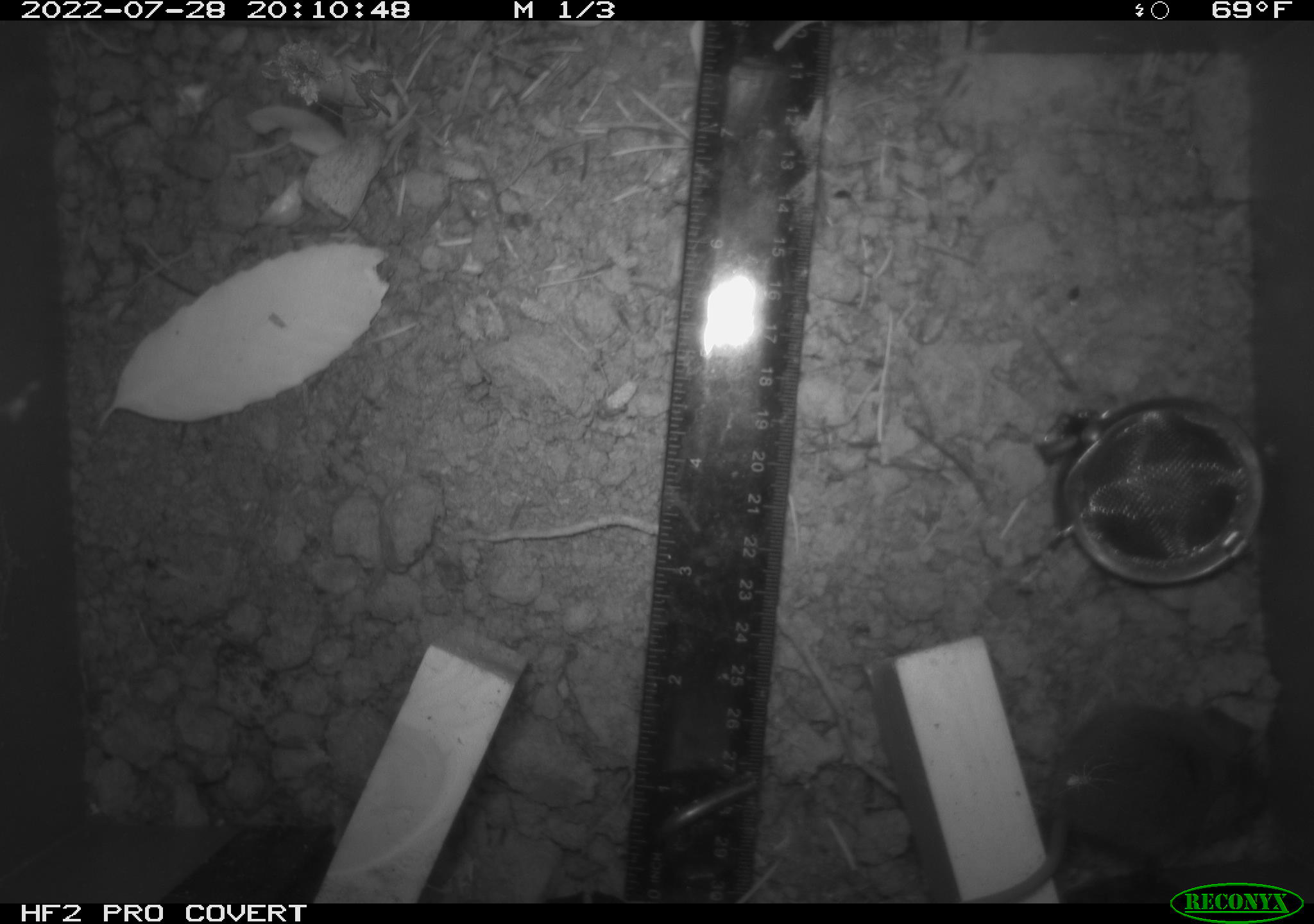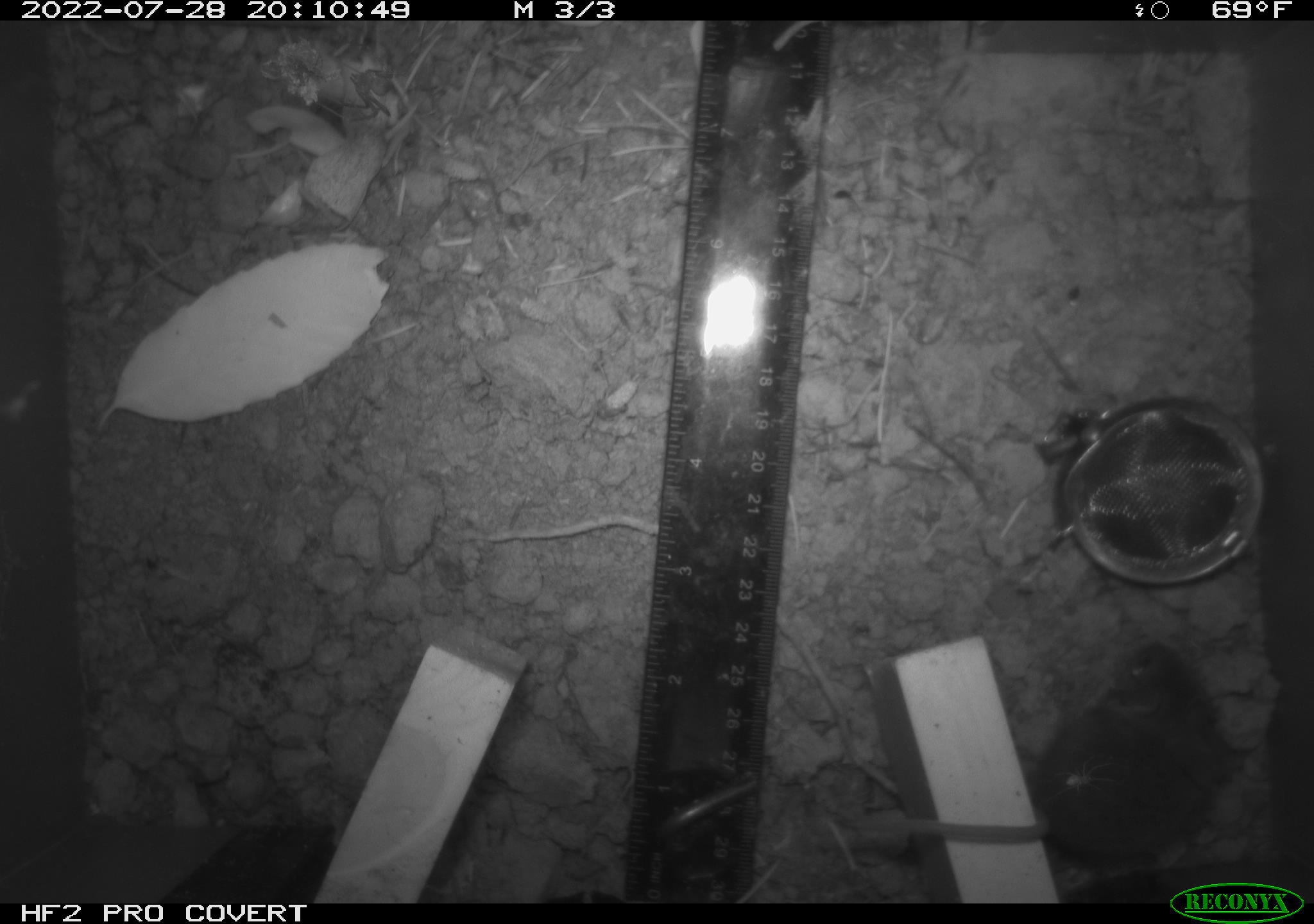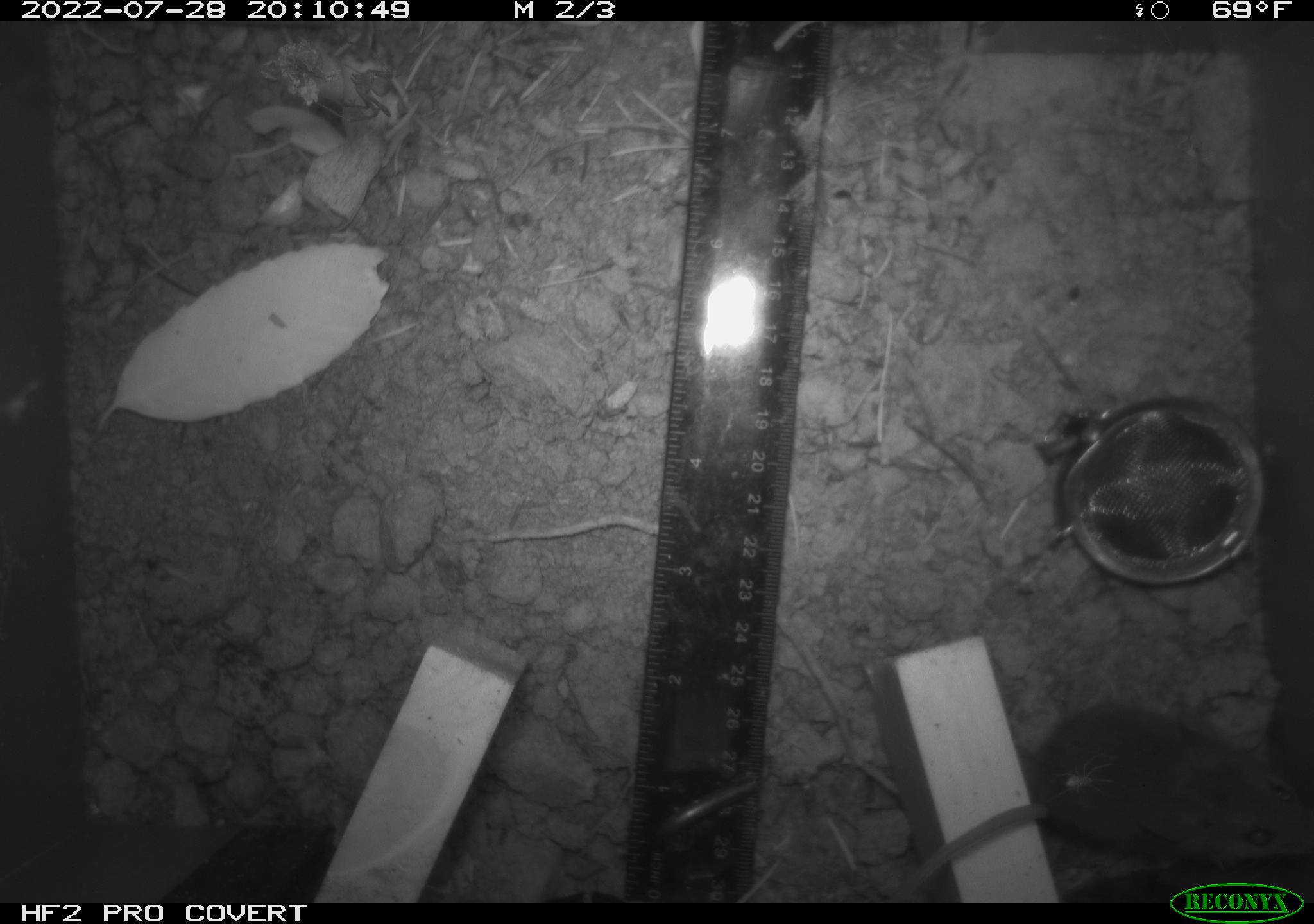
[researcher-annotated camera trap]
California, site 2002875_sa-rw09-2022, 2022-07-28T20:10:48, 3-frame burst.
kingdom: Animalia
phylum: Chordata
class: Mammalia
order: Rodentia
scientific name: Rodentia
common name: rodent